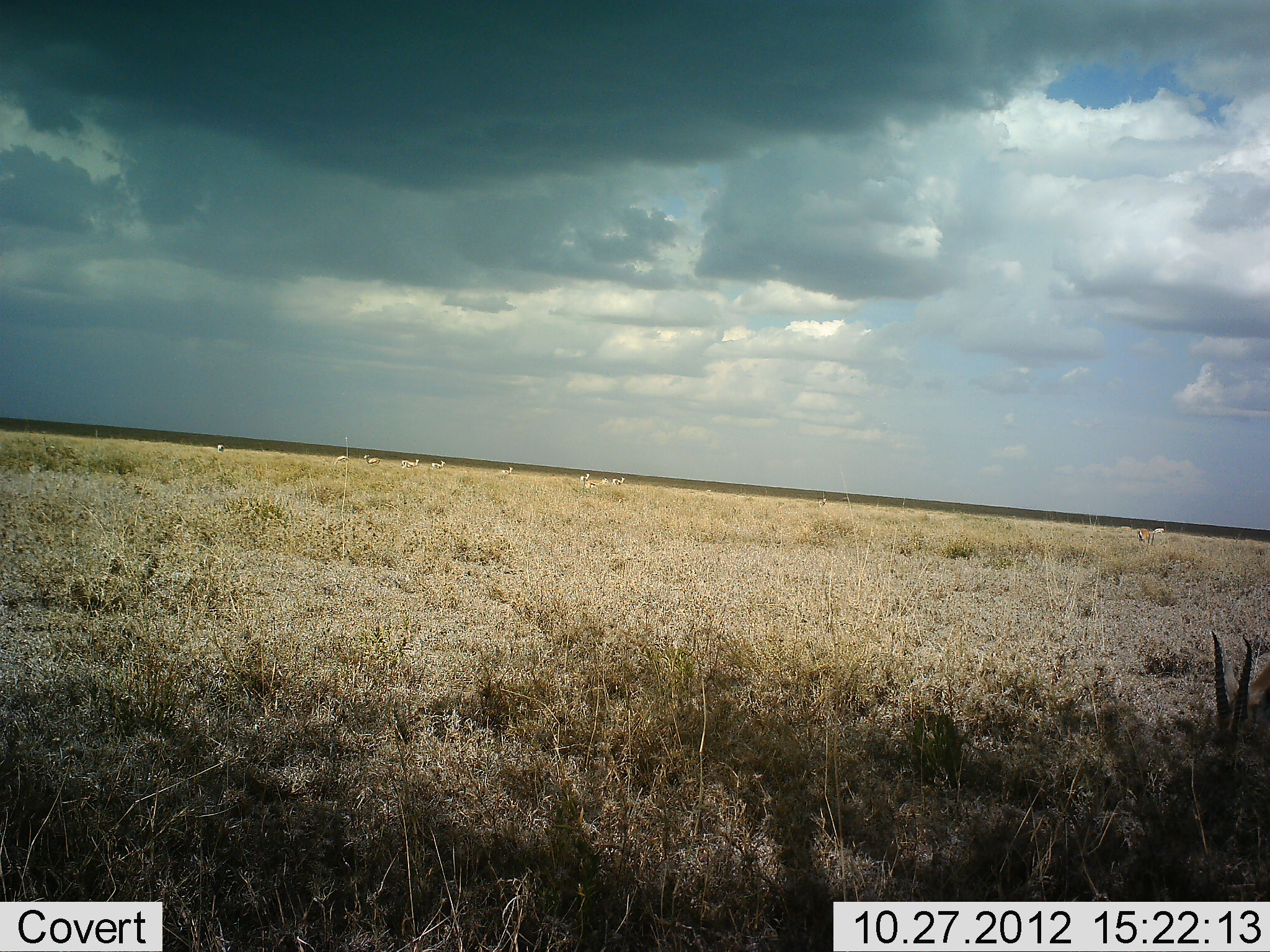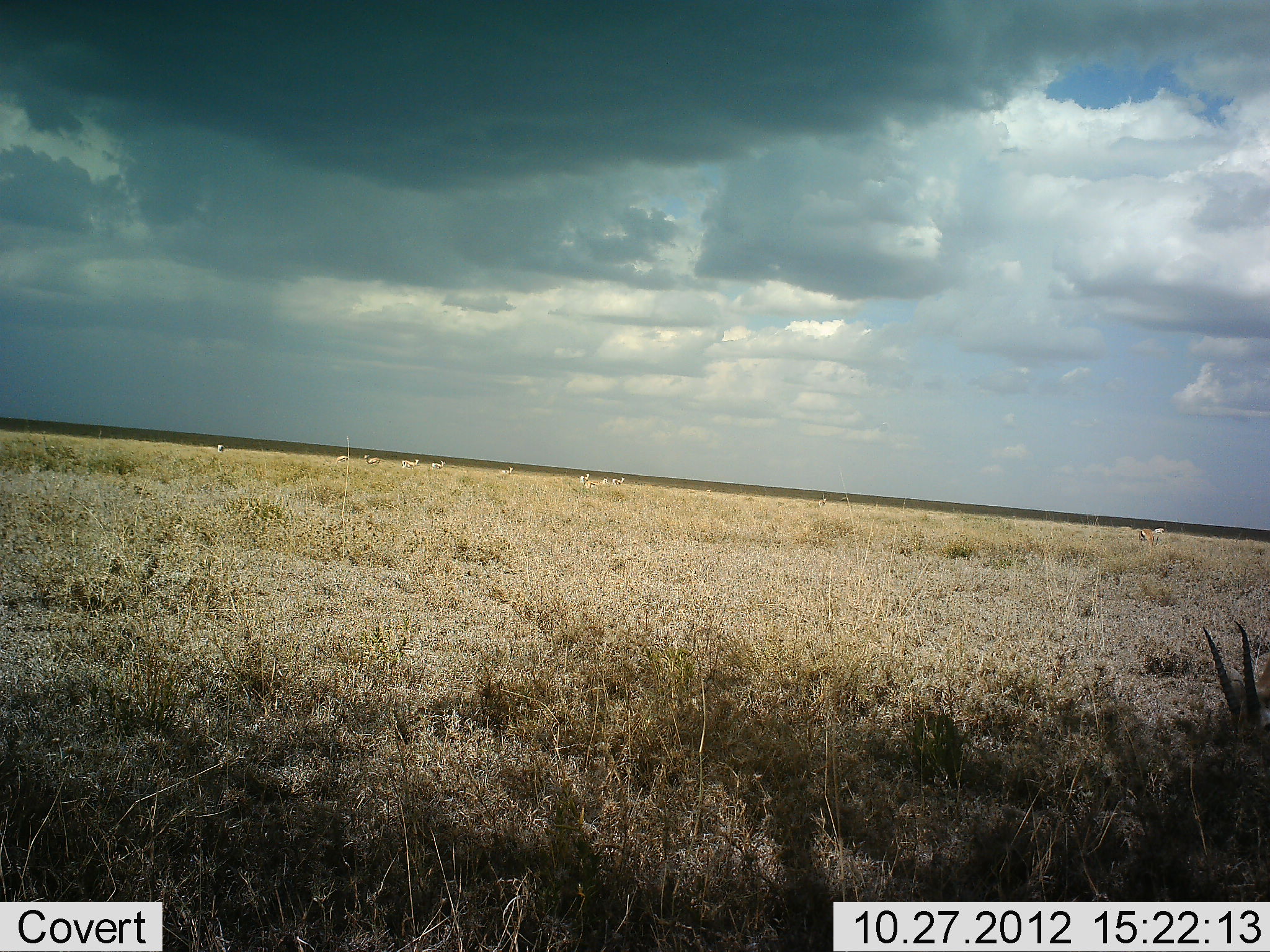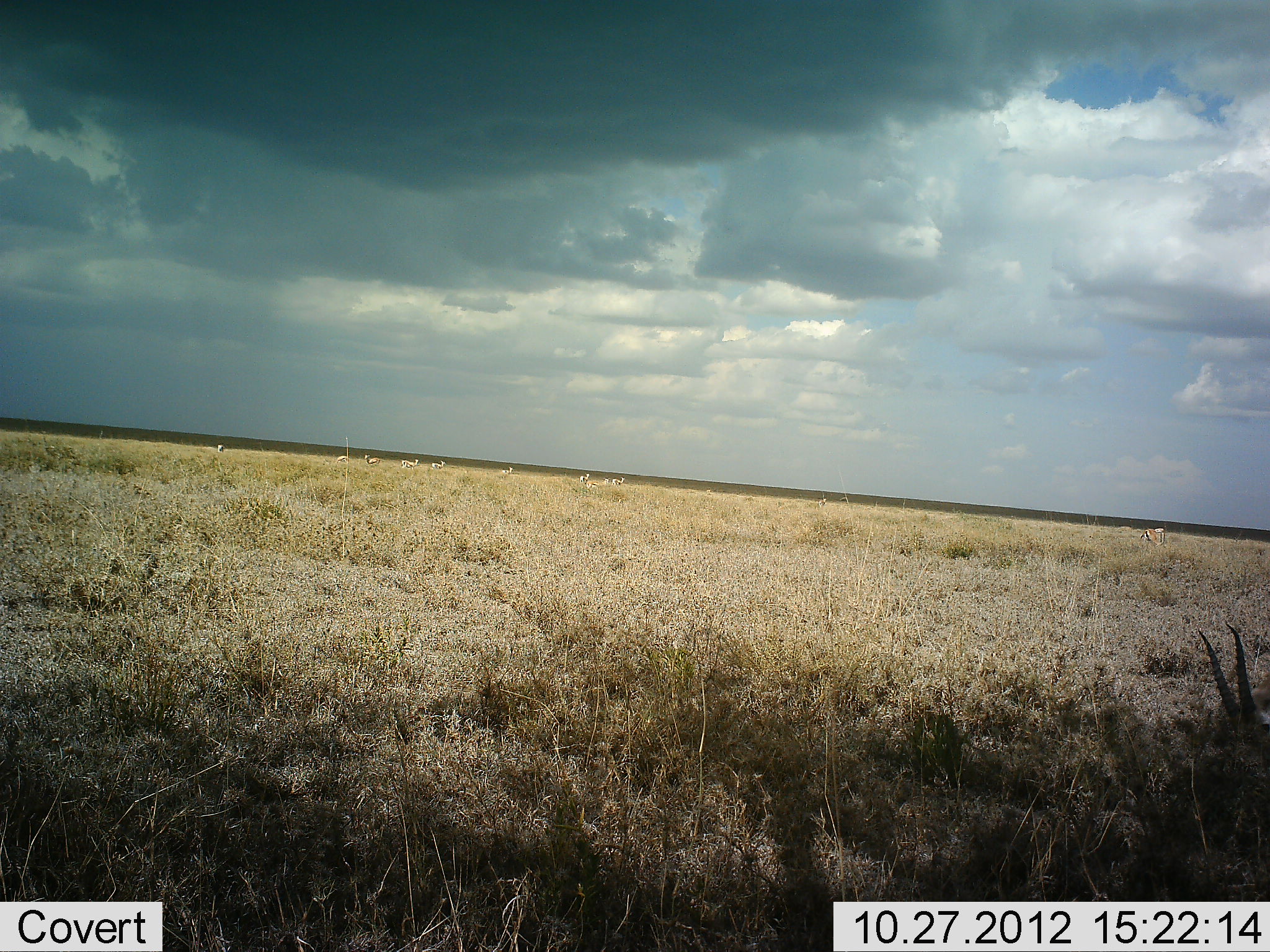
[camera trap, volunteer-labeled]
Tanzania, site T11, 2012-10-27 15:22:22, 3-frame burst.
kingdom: Animalia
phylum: Chordata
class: Mammalia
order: Artiodactyla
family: Bovidae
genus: Eudorcas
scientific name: Eudorcas thomsonii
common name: thomson's gazelle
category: gazellethomsons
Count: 11-50.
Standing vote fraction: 50%.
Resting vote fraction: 0%.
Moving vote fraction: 0%.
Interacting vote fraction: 0%.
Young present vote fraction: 0%.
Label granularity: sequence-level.